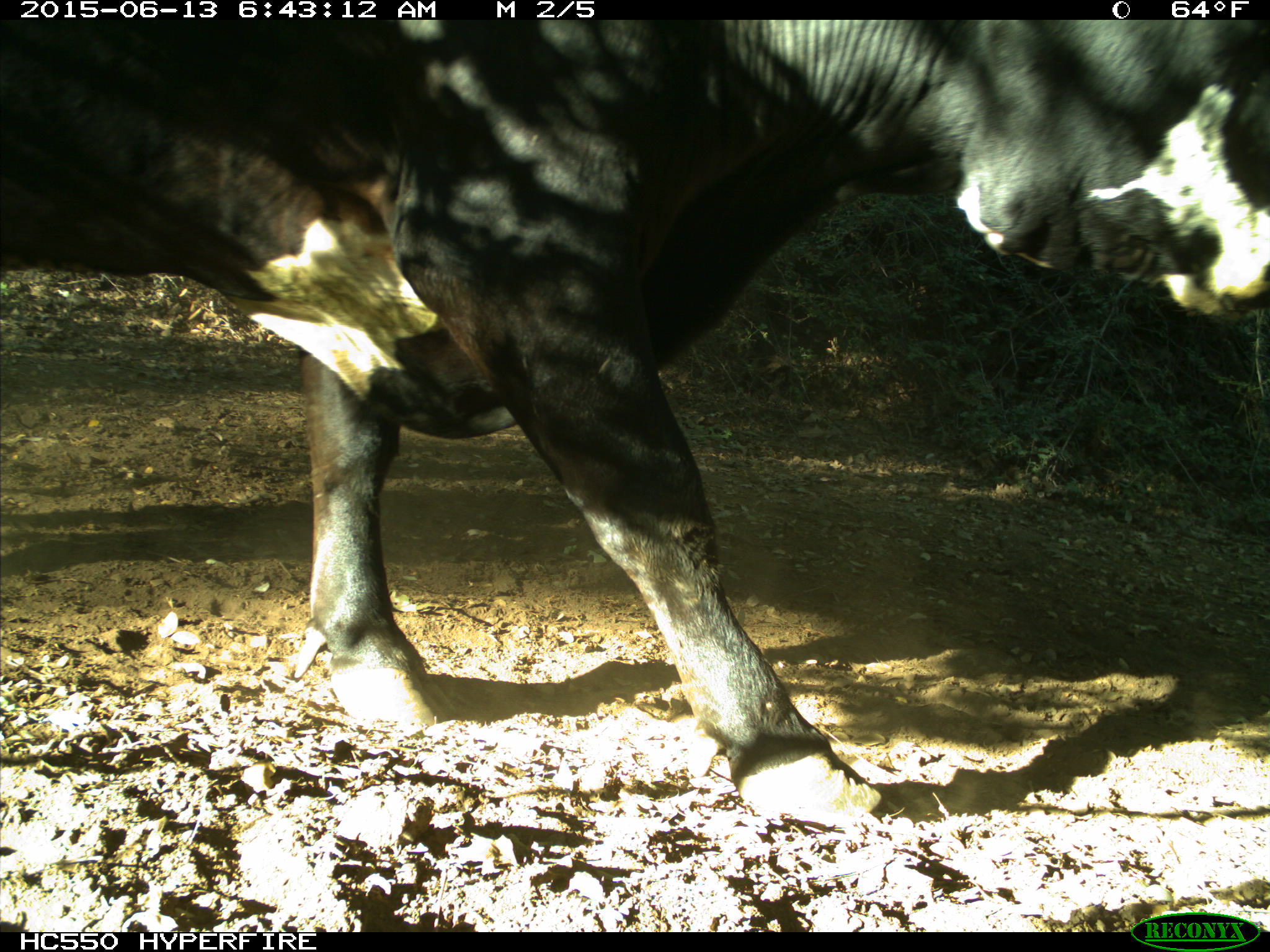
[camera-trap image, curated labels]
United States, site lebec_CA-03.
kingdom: Animalia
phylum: Chordata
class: Mammalia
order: Artiodactyla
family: Bovidae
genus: Bos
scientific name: Bos taurus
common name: domestic cow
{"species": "Bos taurus (domestic cow)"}